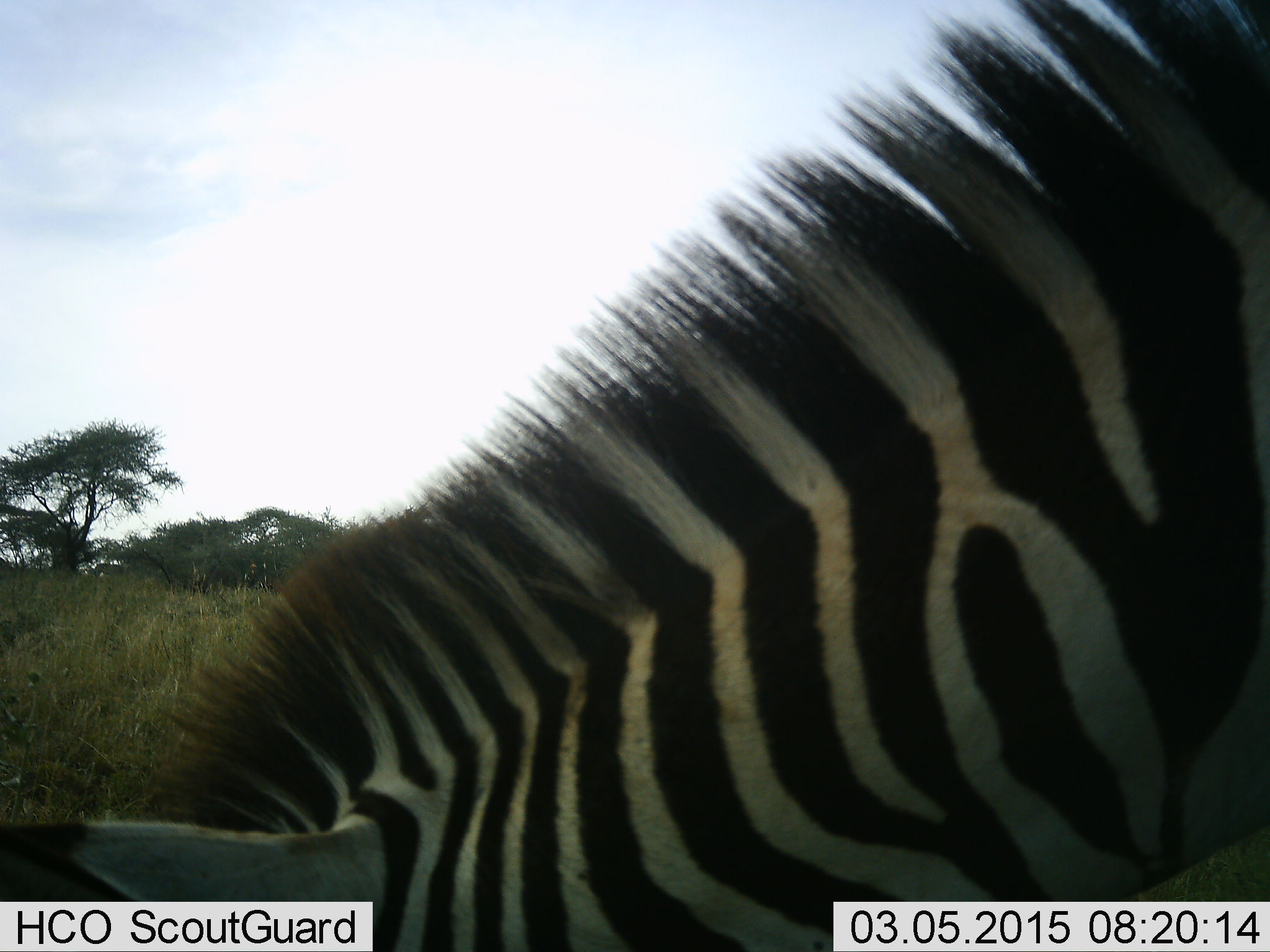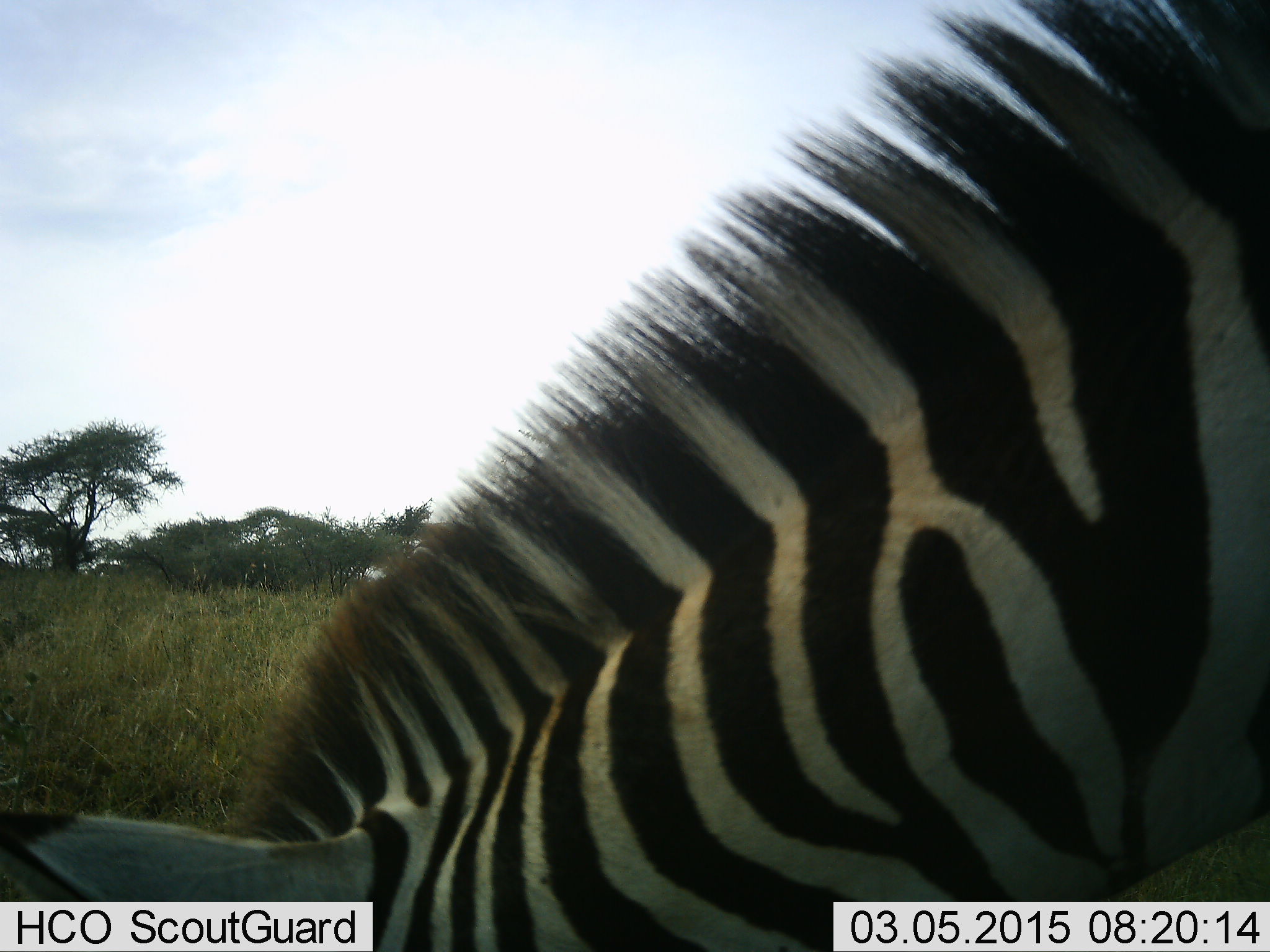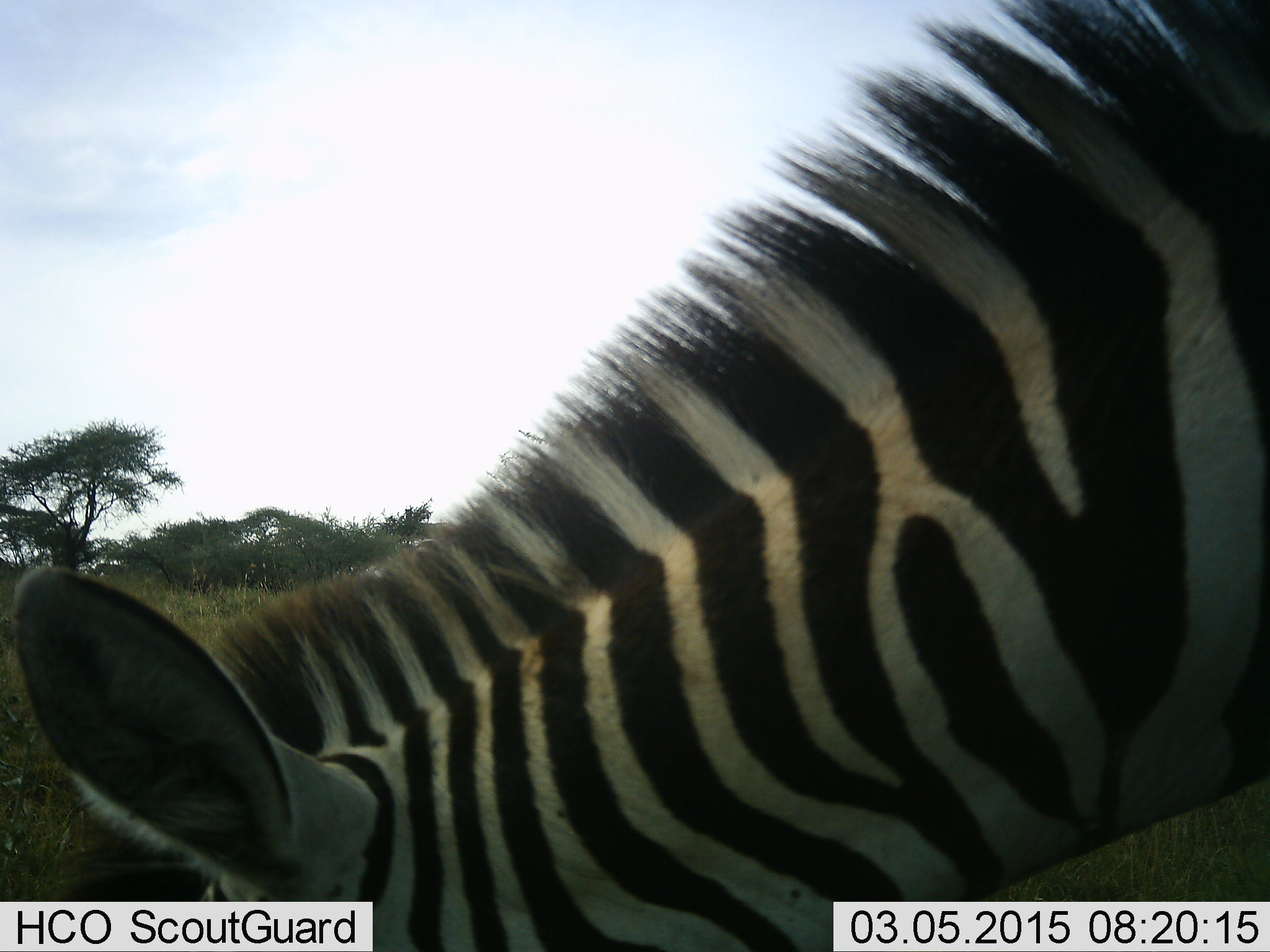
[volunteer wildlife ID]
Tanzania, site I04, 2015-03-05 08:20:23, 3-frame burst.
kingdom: Animalia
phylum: Chordata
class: Mammalia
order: Perissodactyla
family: Equidae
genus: Equus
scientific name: Equus quagga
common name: plains zebra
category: zebra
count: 1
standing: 40%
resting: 0%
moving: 0%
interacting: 0%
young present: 0%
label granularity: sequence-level